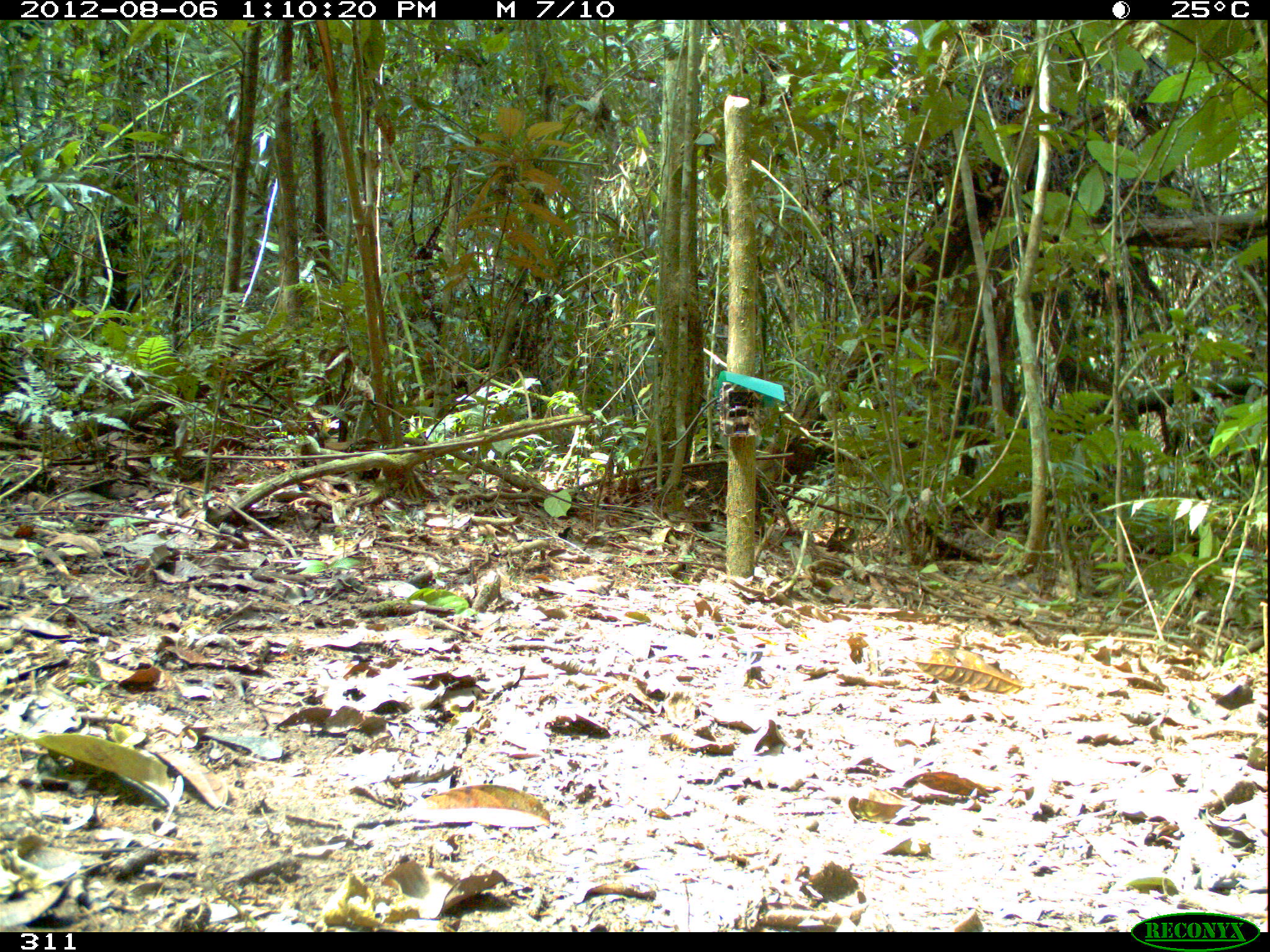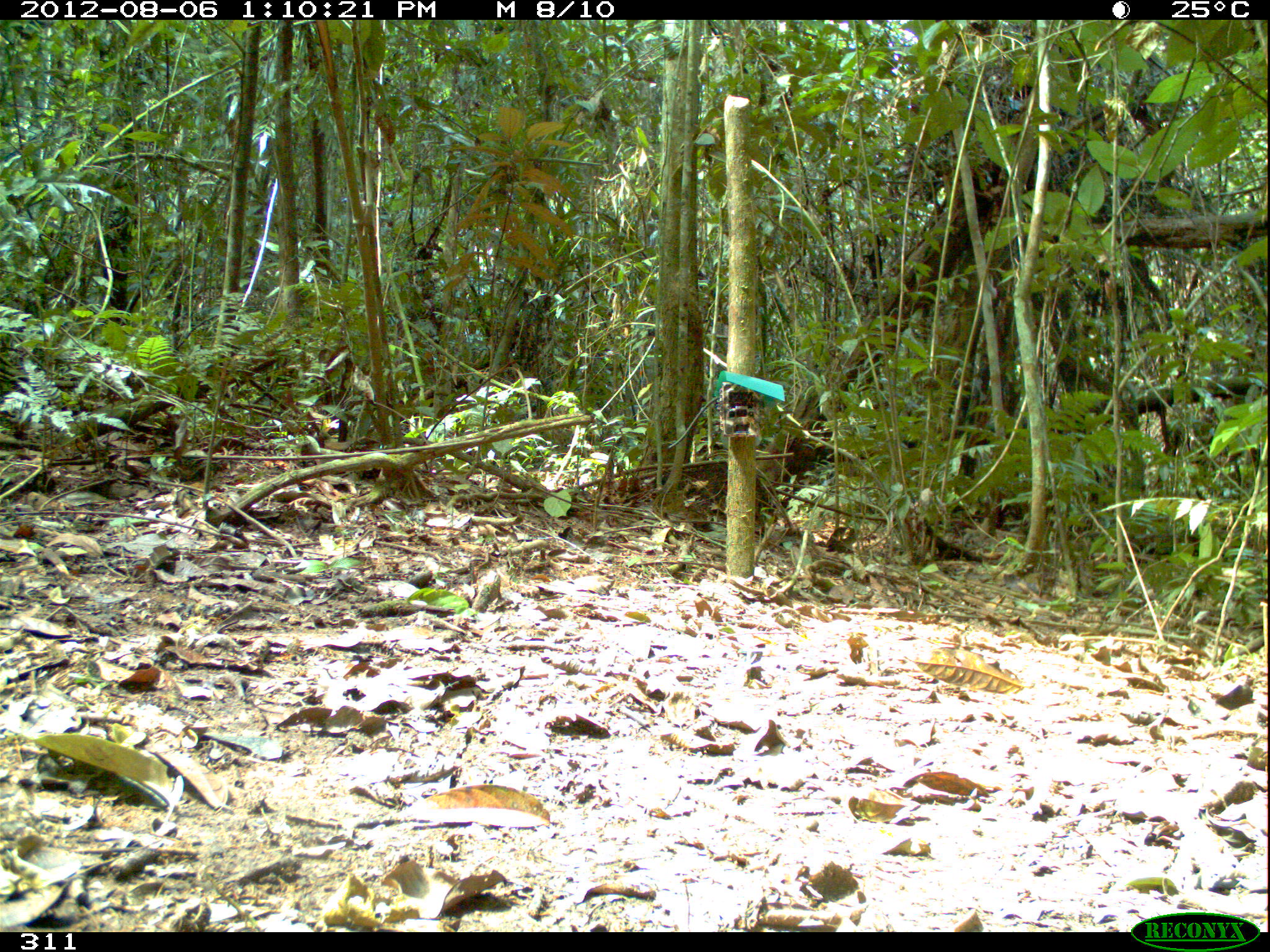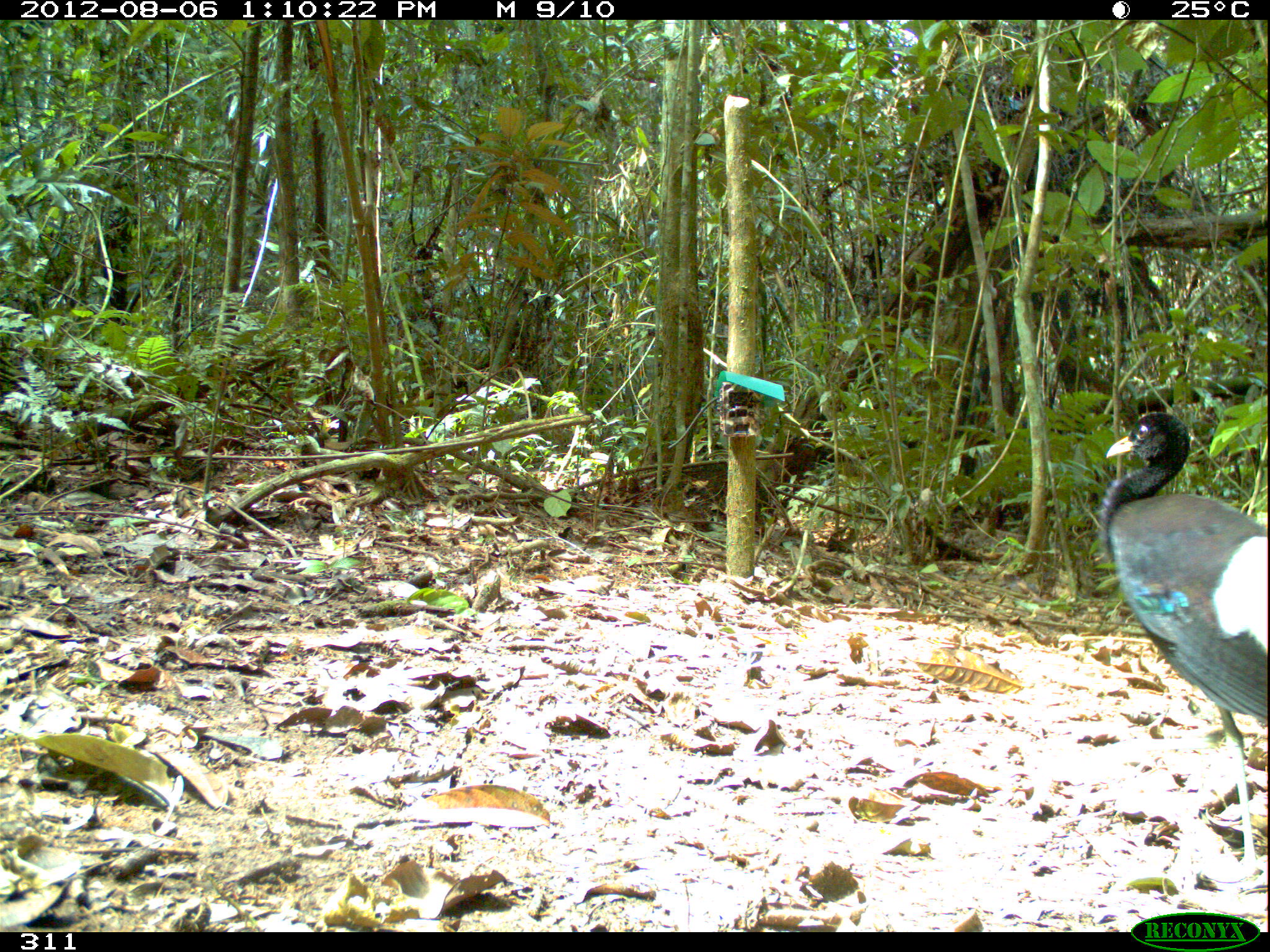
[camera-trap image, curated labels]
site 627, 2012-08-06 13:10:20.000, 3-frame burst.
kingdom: Animalia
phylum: Chordata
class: Aves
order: Gruiformes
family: Psophiidae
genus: Psophia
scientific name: Psophia leucoptera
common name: pale-winged trumpeter